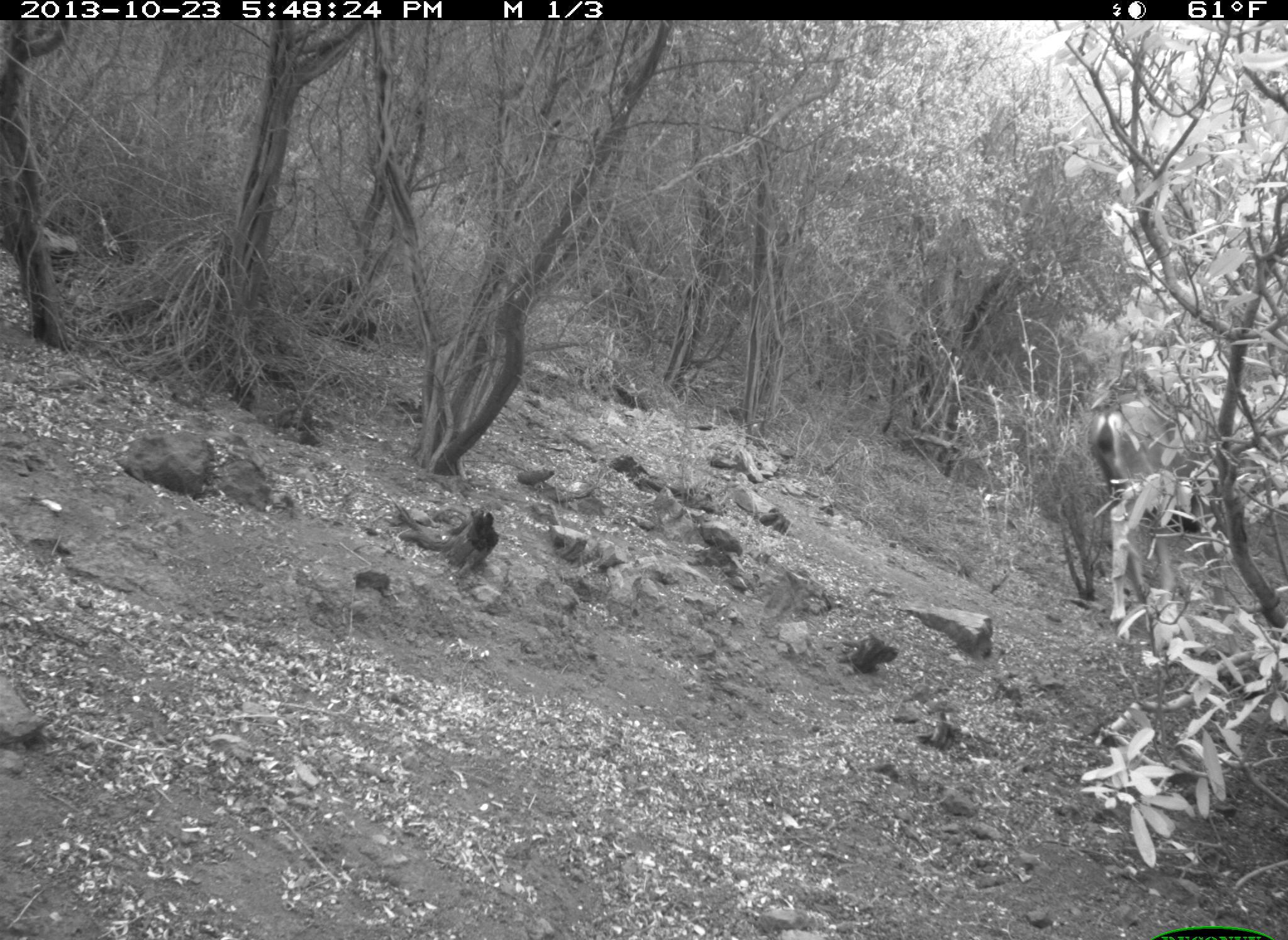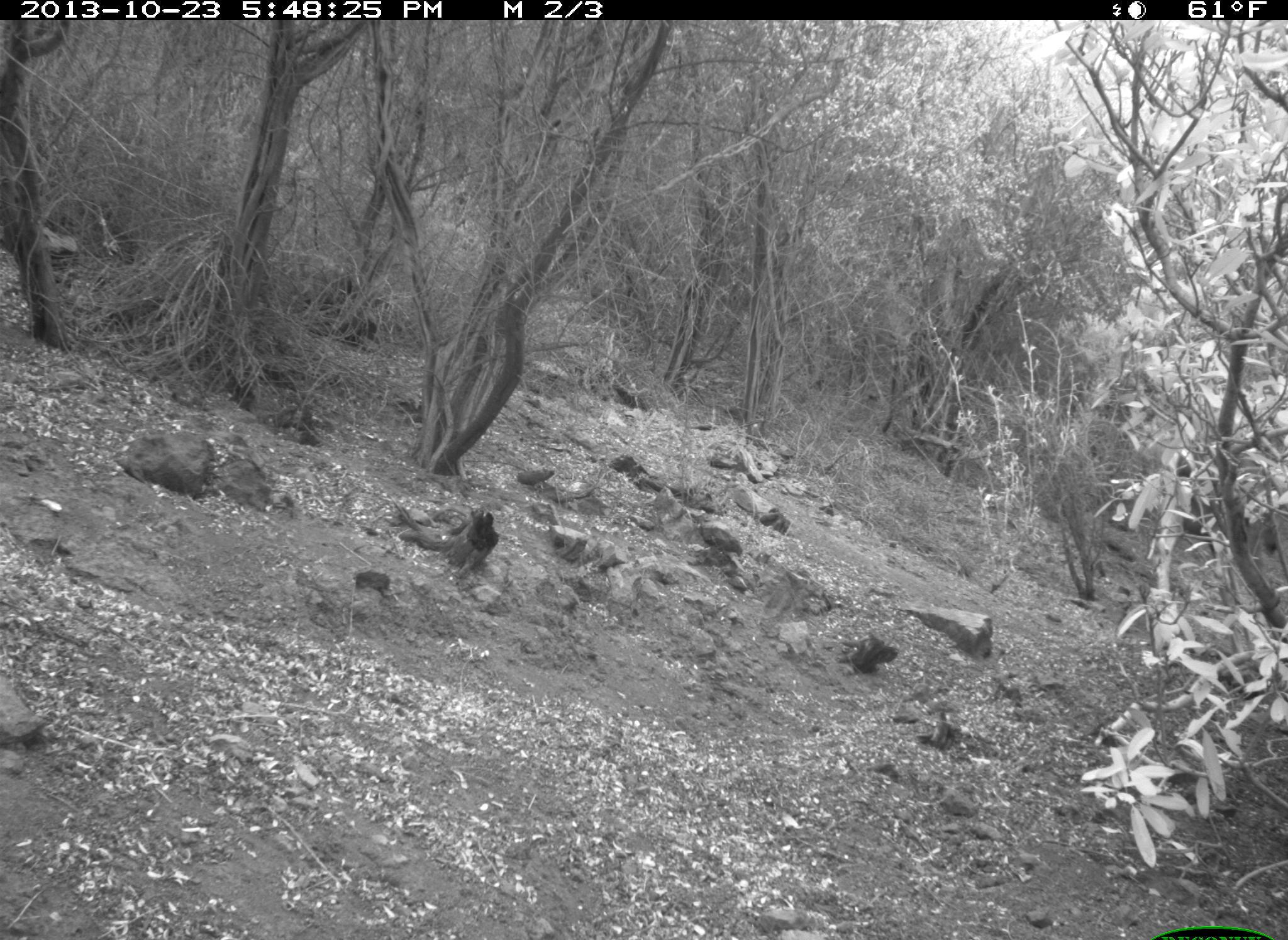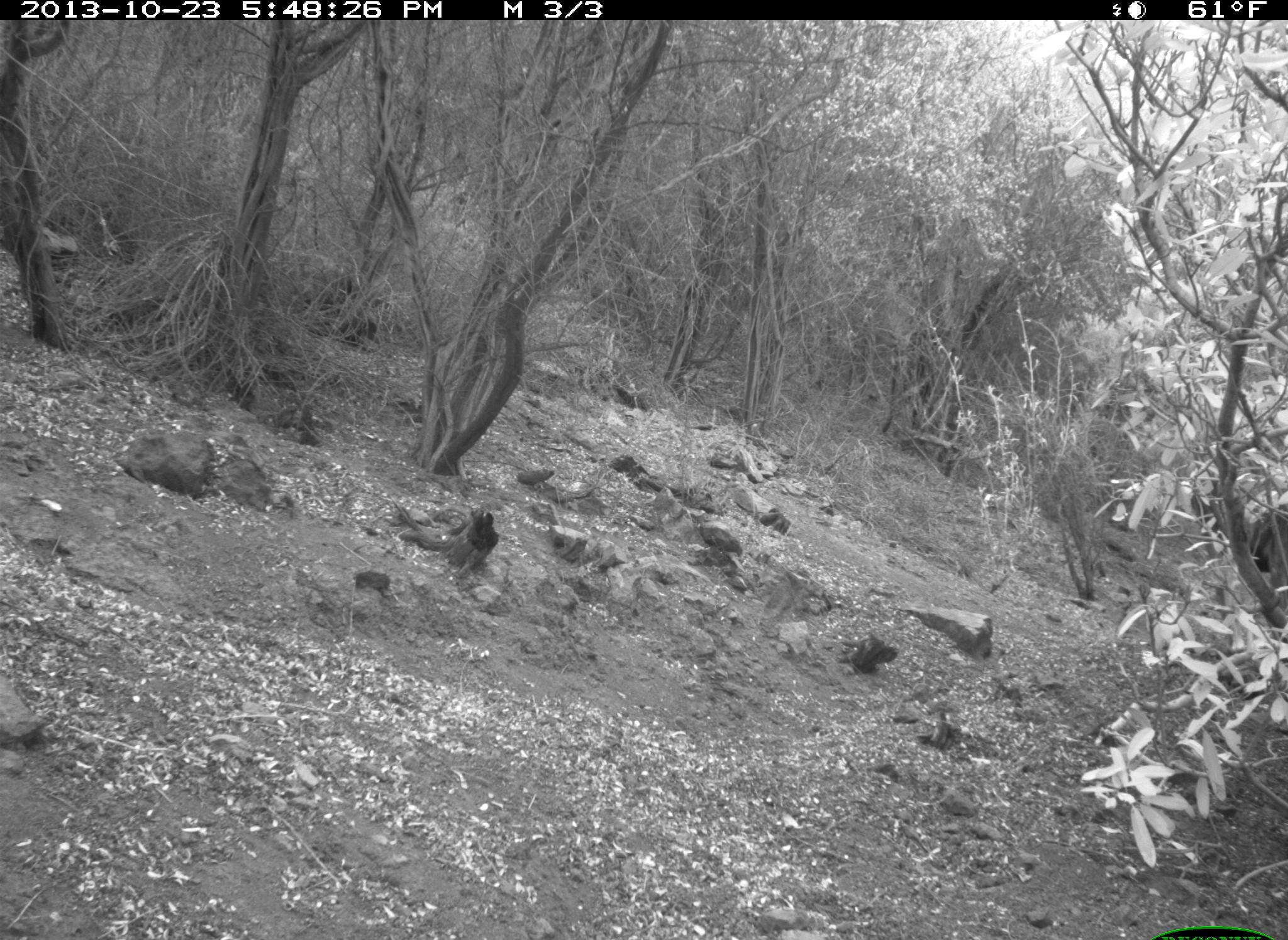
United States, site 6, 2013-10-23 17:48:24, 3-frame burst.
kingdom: Animalia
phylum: Chordata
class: Mammalia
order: Artiodactyla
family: Cervidae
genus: Odocoileus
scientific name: Odocoileus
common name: deer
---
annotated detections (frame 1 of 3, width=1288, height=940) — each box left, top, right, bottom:
deer: 1088, 395, 1206, 623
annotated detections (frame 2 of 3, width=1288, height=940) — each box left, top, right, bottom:
deer: 1143, 440, 1224, 617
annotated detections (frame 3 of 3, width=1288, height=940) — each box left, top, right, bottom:
deer: 1202, 502, 1267, 657